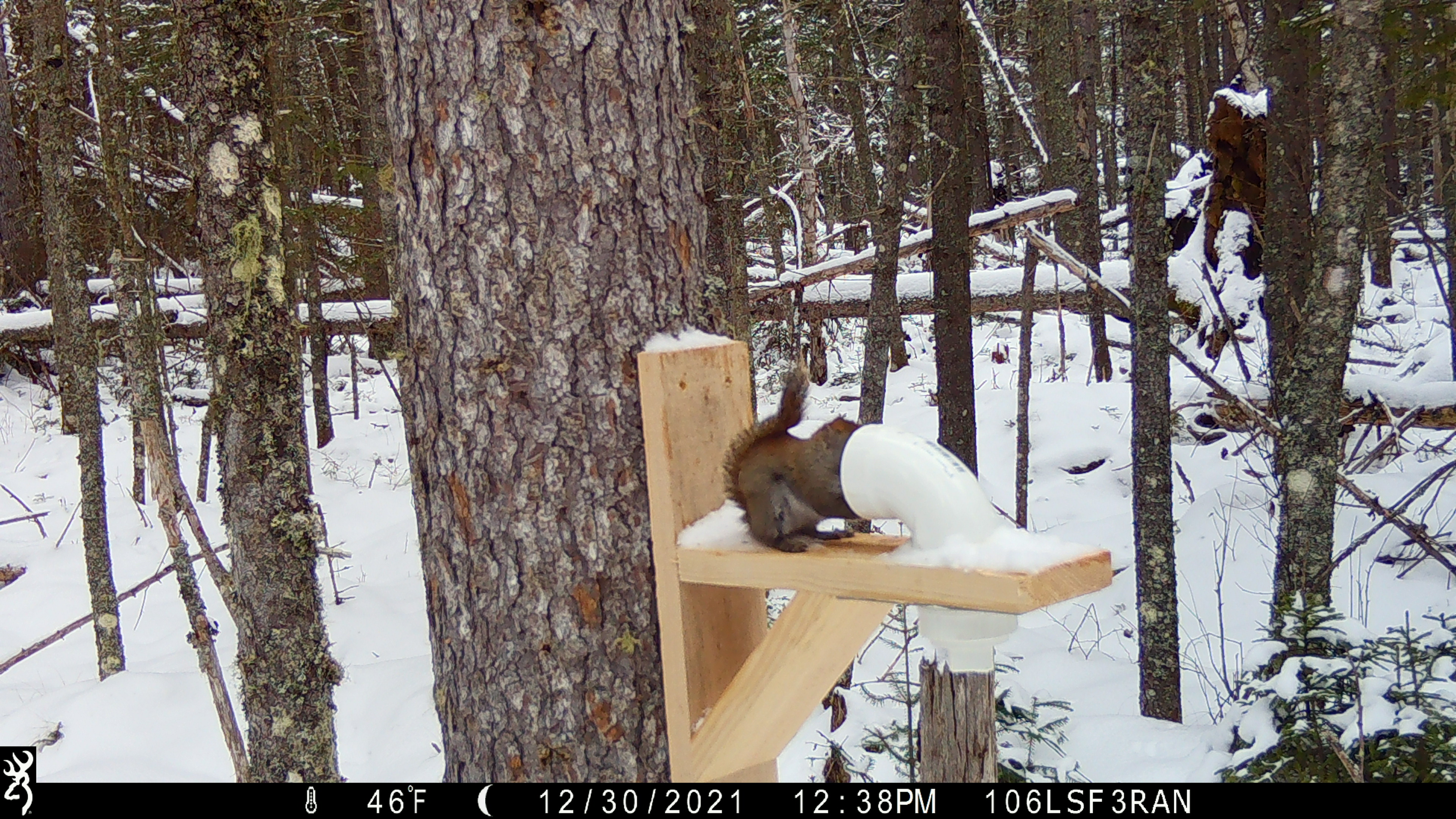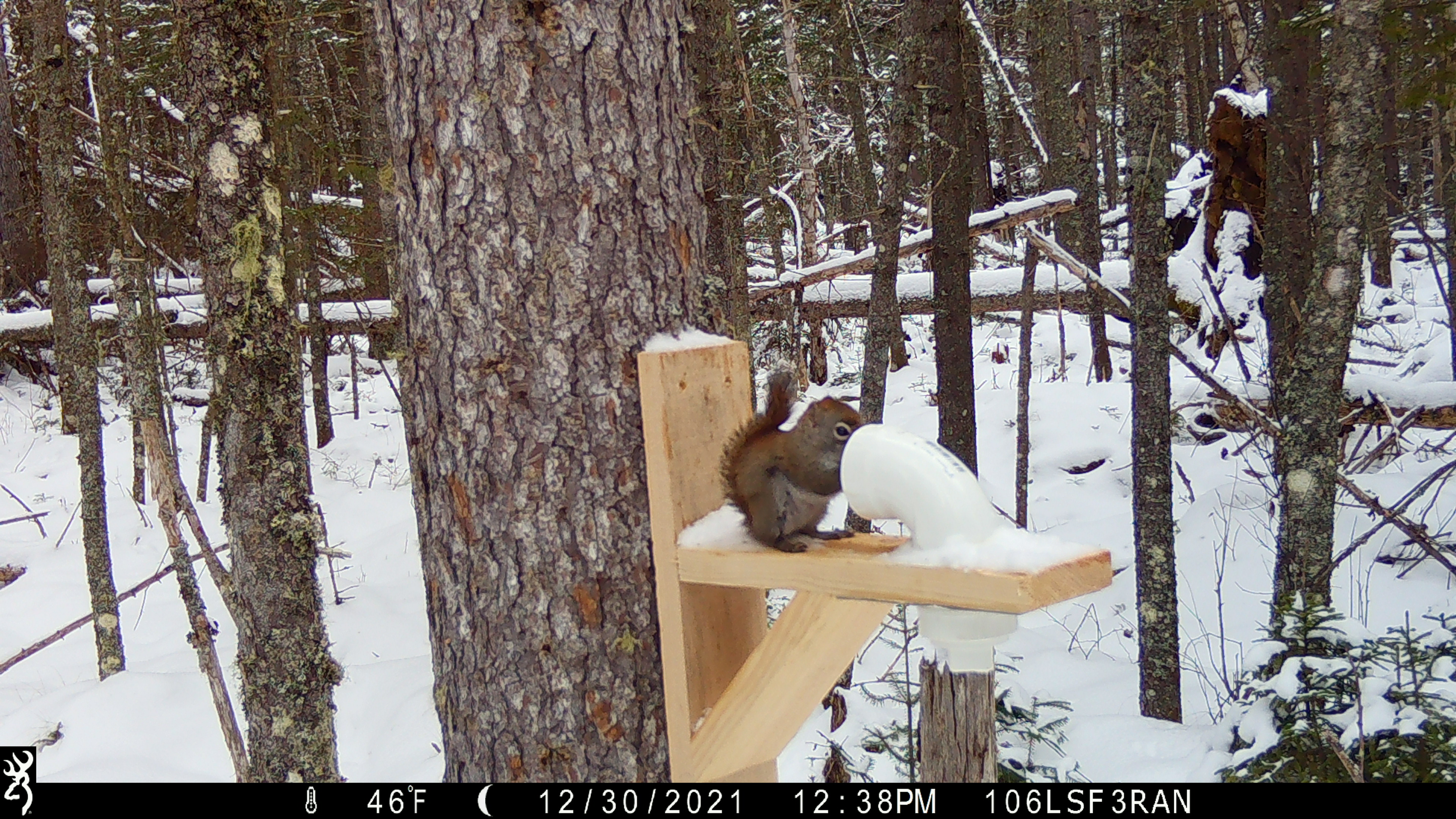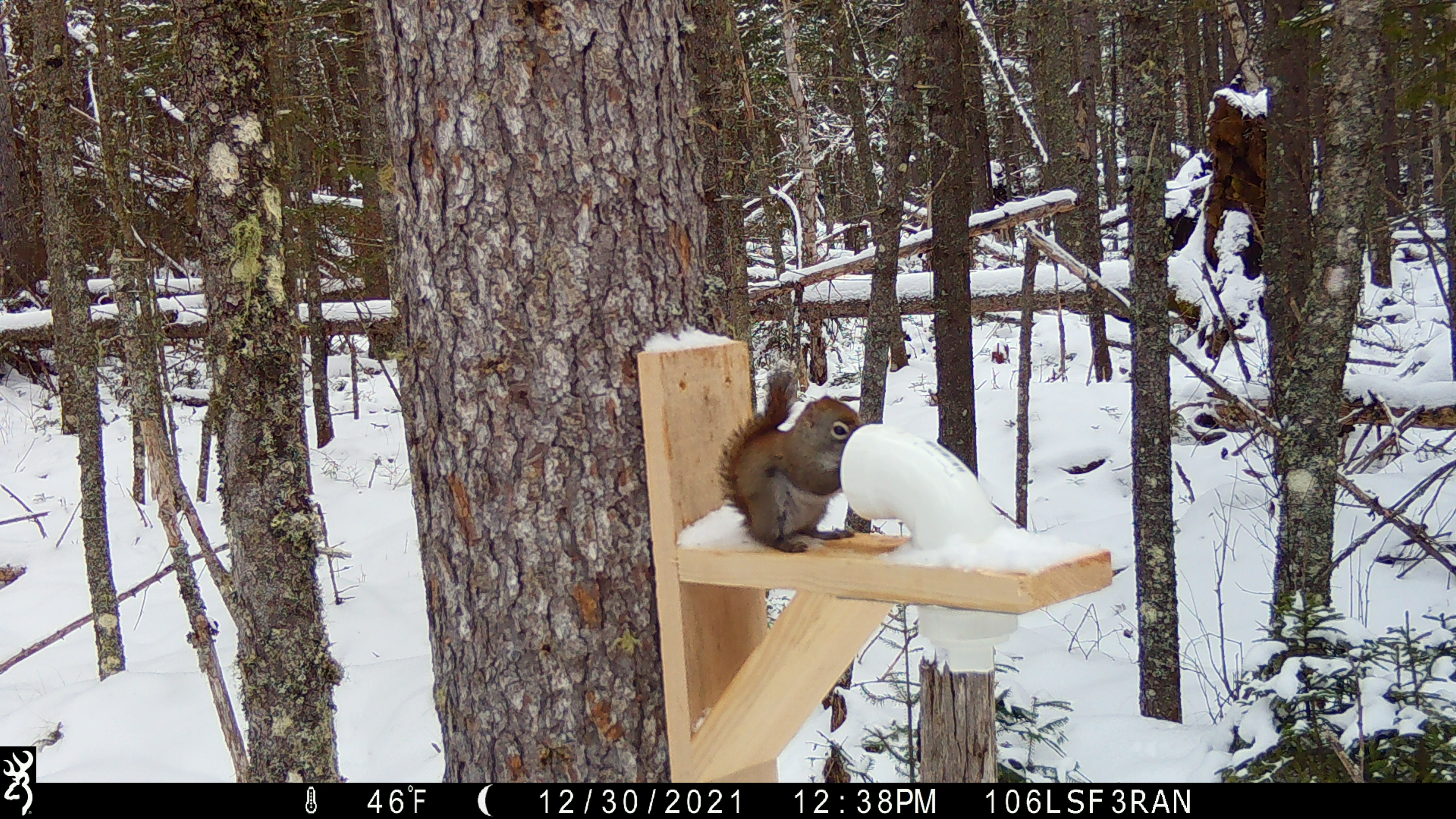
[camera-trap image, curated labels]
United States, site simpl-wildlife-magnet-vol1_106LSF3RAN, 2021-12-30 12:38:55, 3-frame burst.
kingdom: Animalia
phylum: Chordata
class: Mammalia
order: Rodentia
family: Sciuridae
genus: Tamiasciurus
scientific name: Tamiasciurus hudsonicus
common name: red squirrel